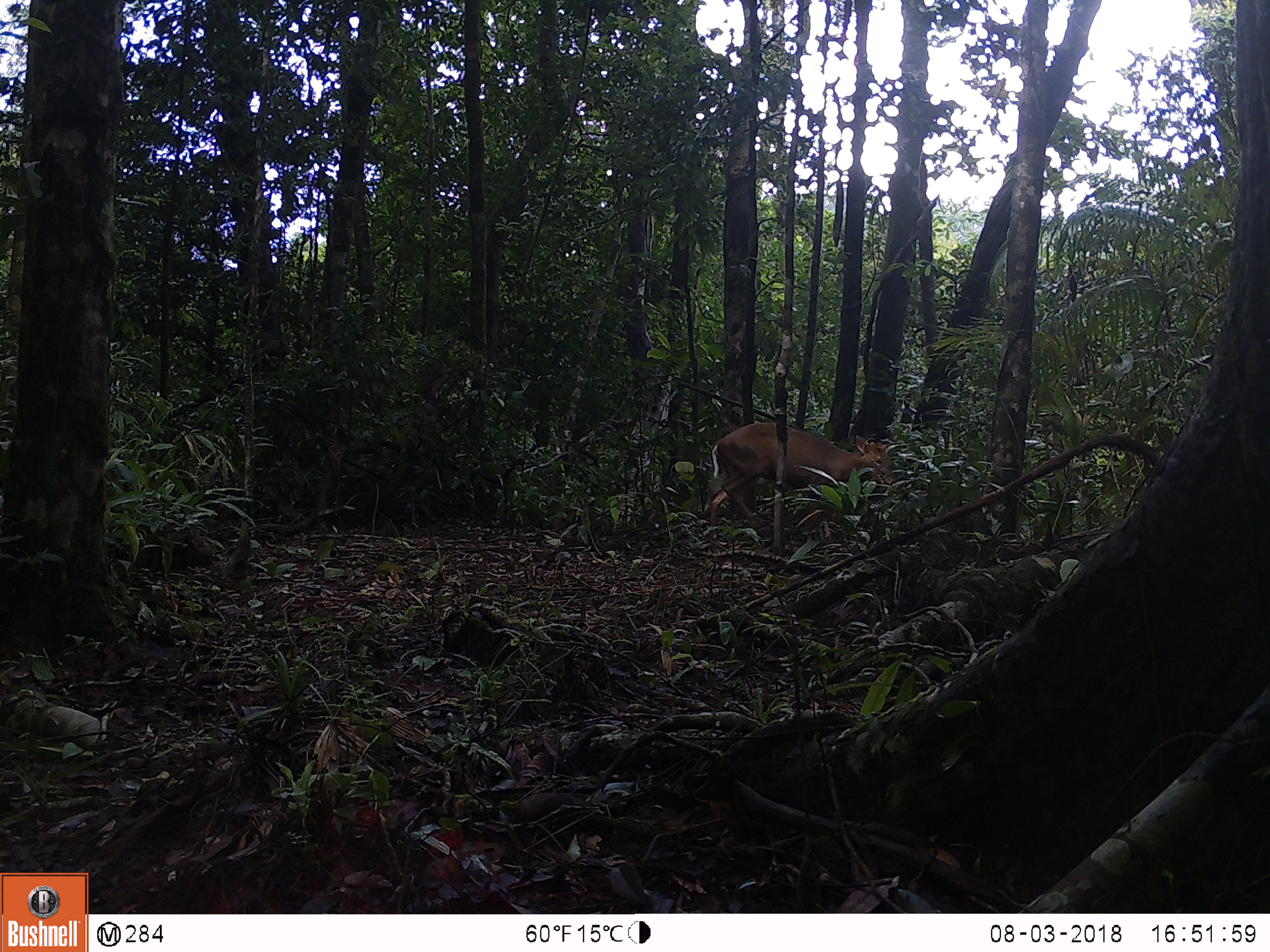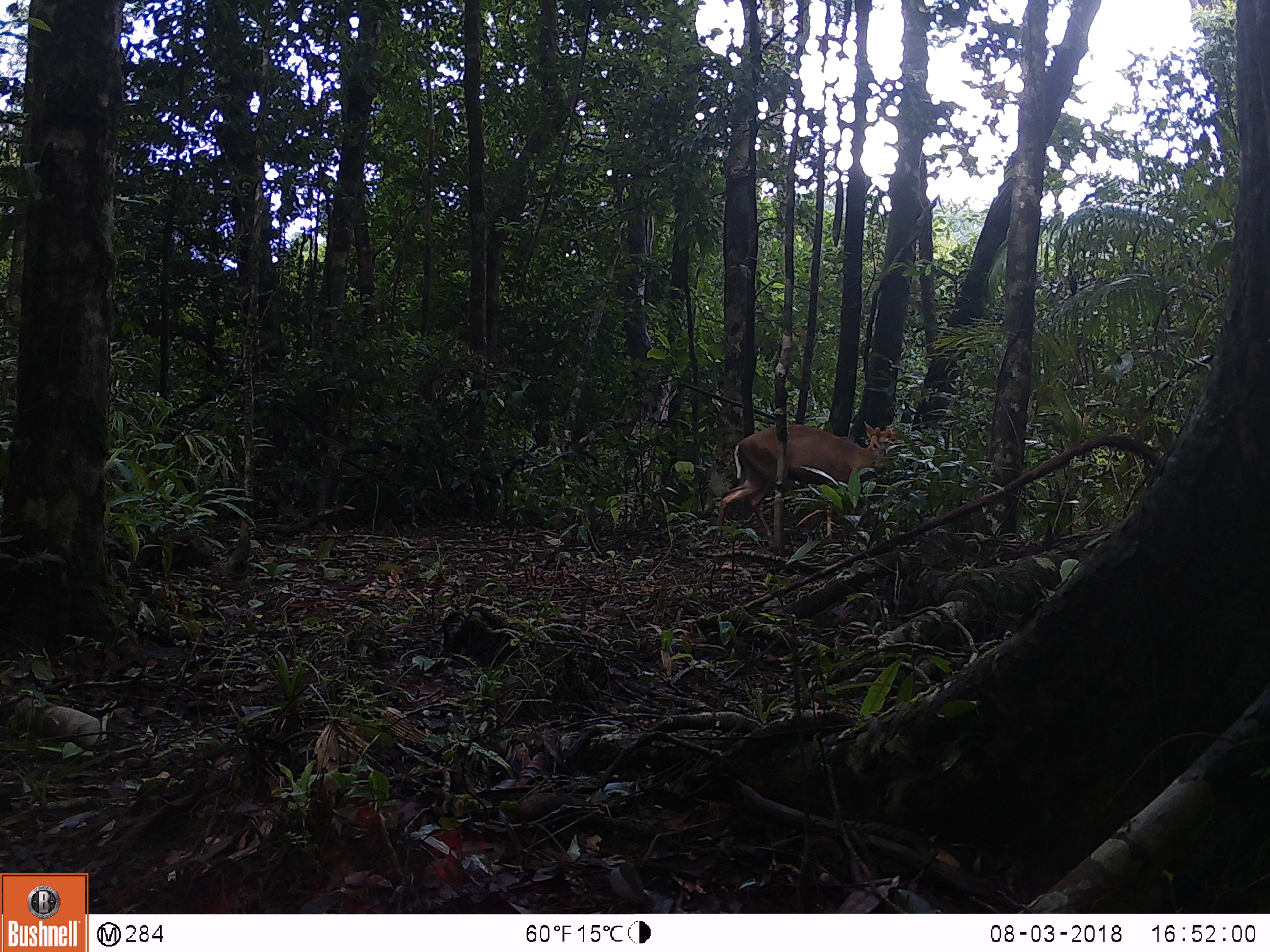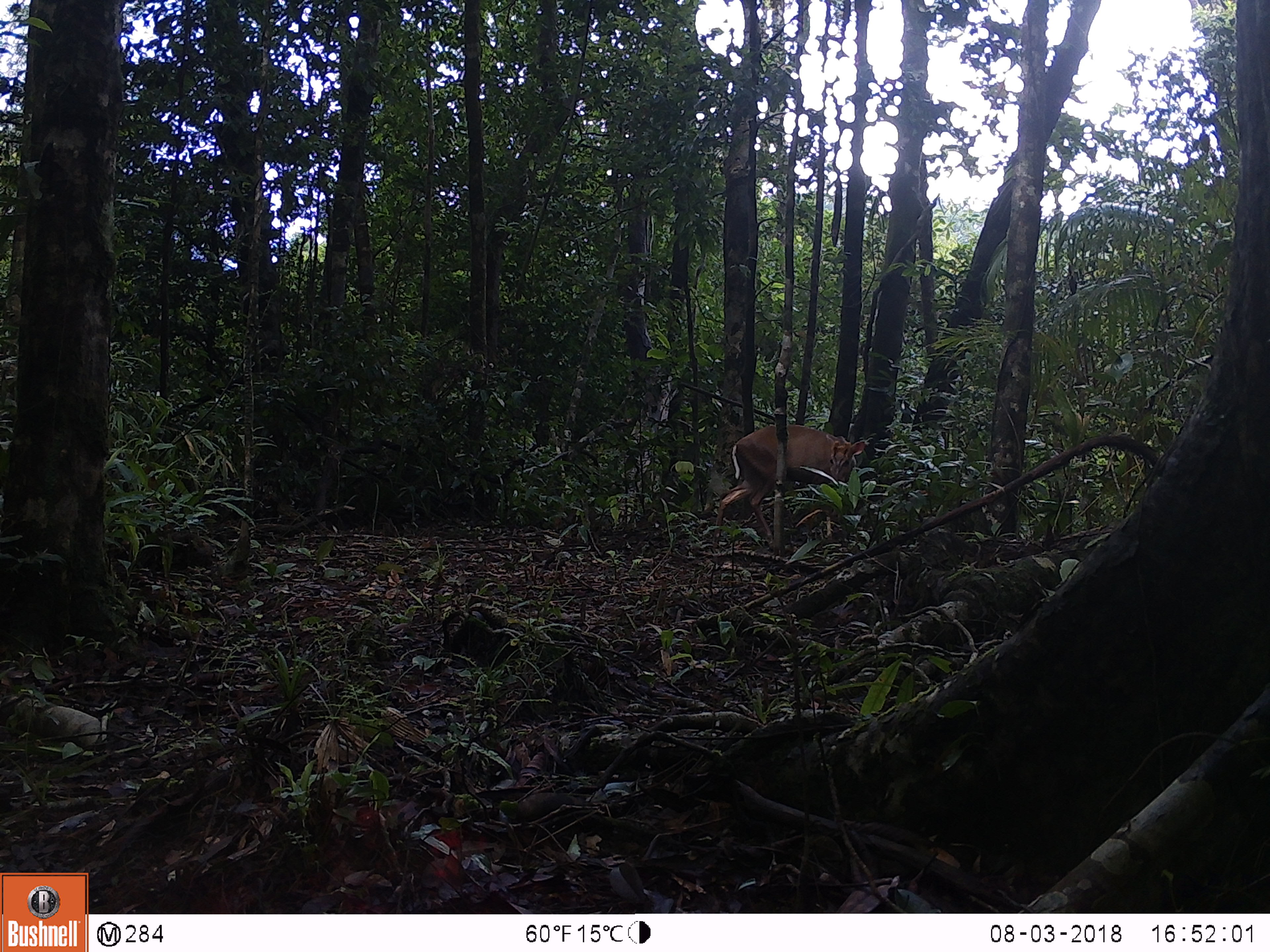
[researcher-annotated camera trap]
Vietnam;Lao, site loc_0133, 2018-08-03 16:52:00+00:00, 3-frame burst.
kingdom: Animalia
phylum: Chordata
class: Mammalia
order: Artiodactyla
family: Cervidae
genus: Muntiacus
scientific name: Muntiacus rooseveltorum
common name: roosevelt's muntjac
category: roosevelts muntjac group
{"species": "roosevelts muntjac group (roosevelt's muntjac) (Muntiacus rooseveltorum)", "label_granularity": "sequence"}